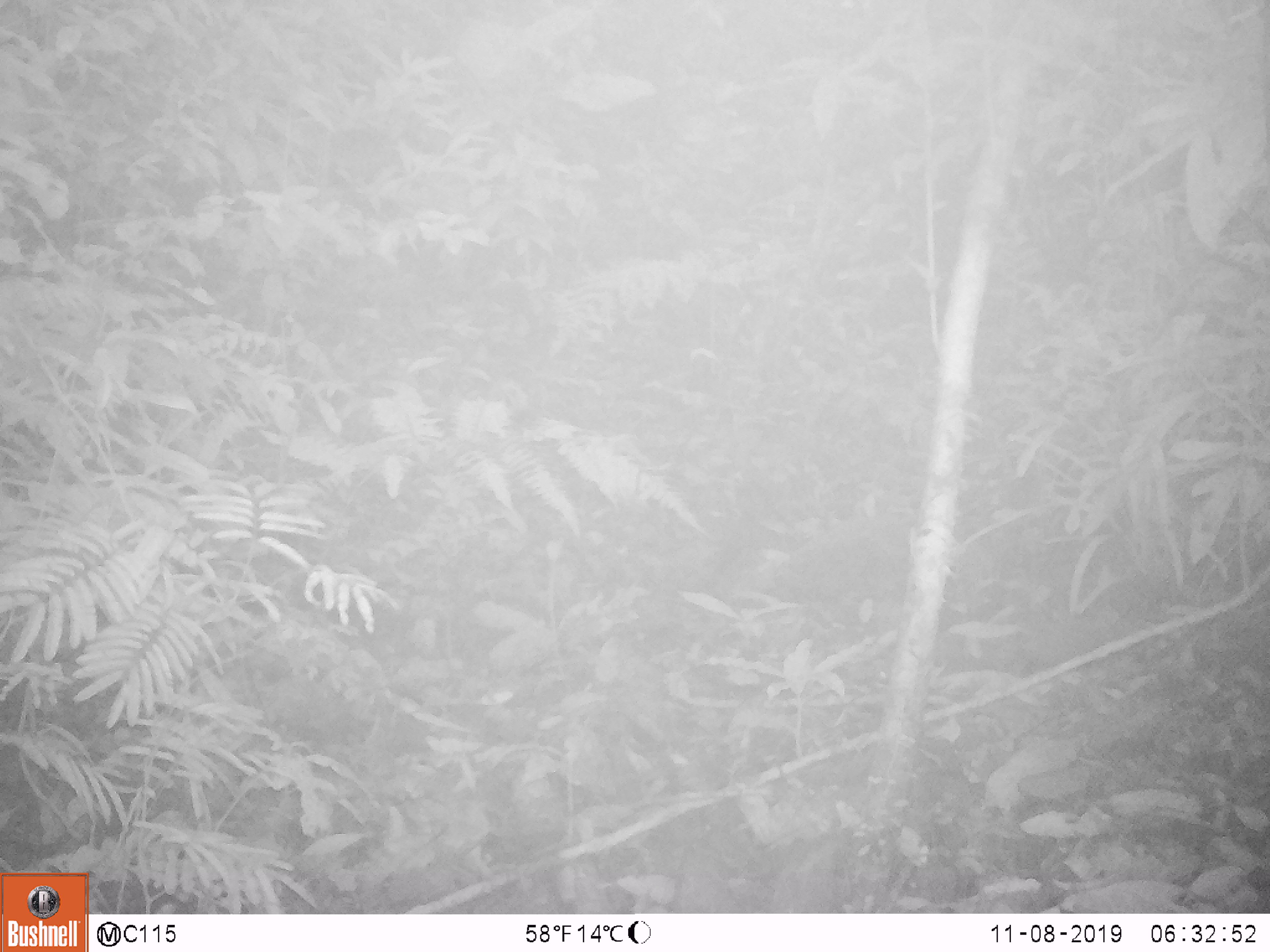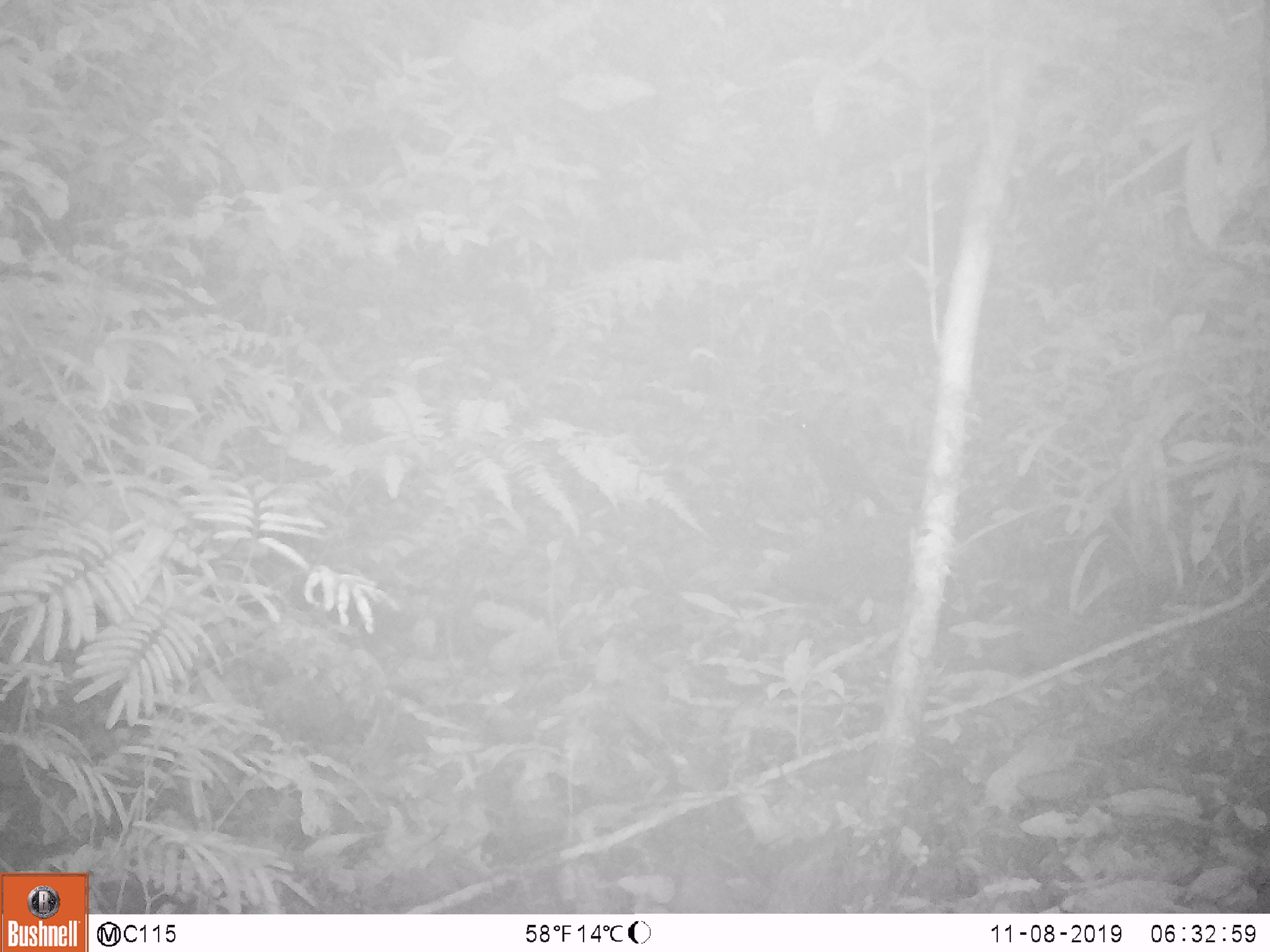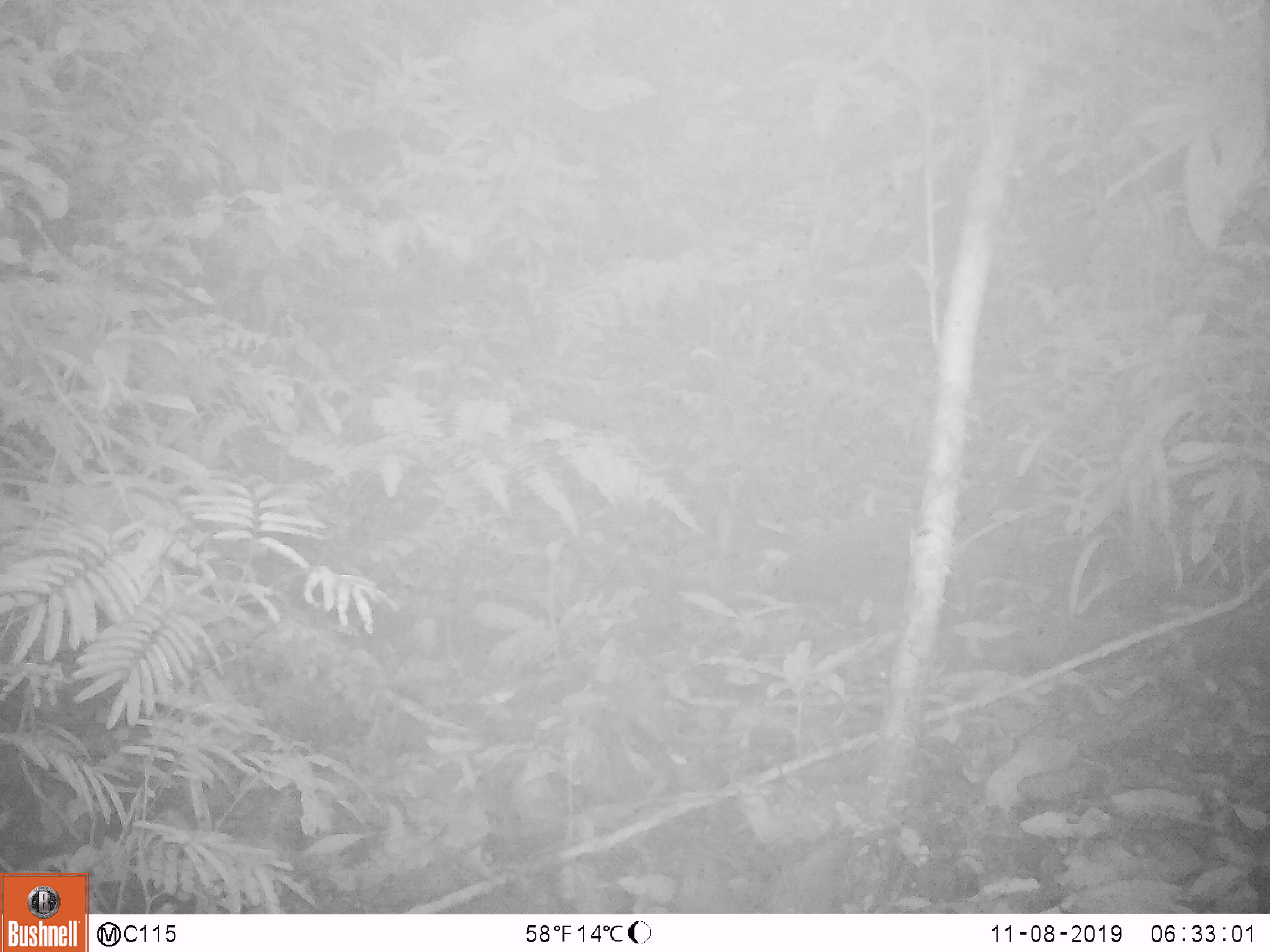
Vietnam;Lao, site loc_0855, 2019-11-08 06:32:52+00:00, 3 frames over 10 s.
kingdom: Animalia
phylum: Chordata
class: Mammalia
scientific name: Mammalia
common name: mammal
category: unidentified small mammal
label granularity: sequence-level